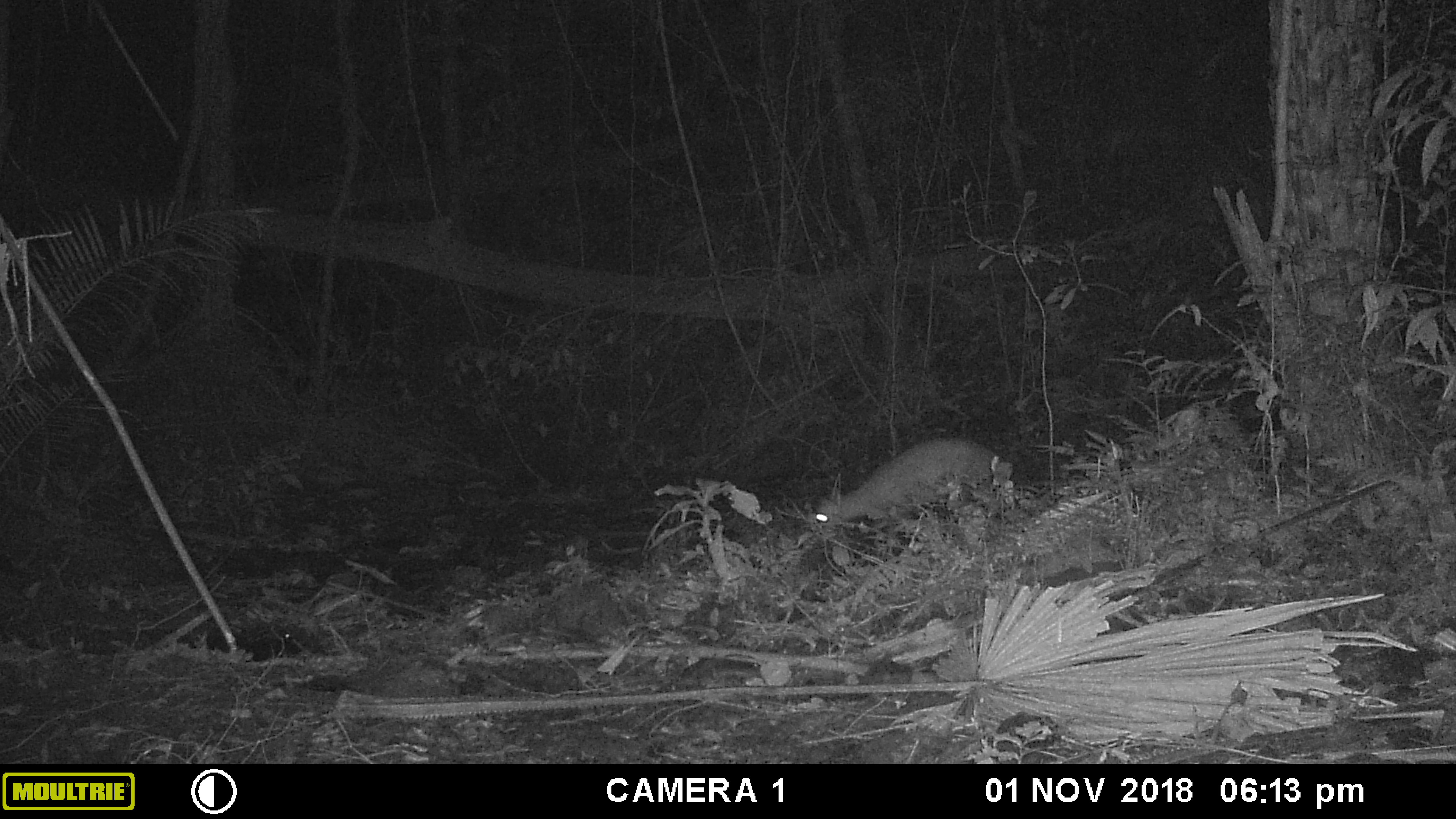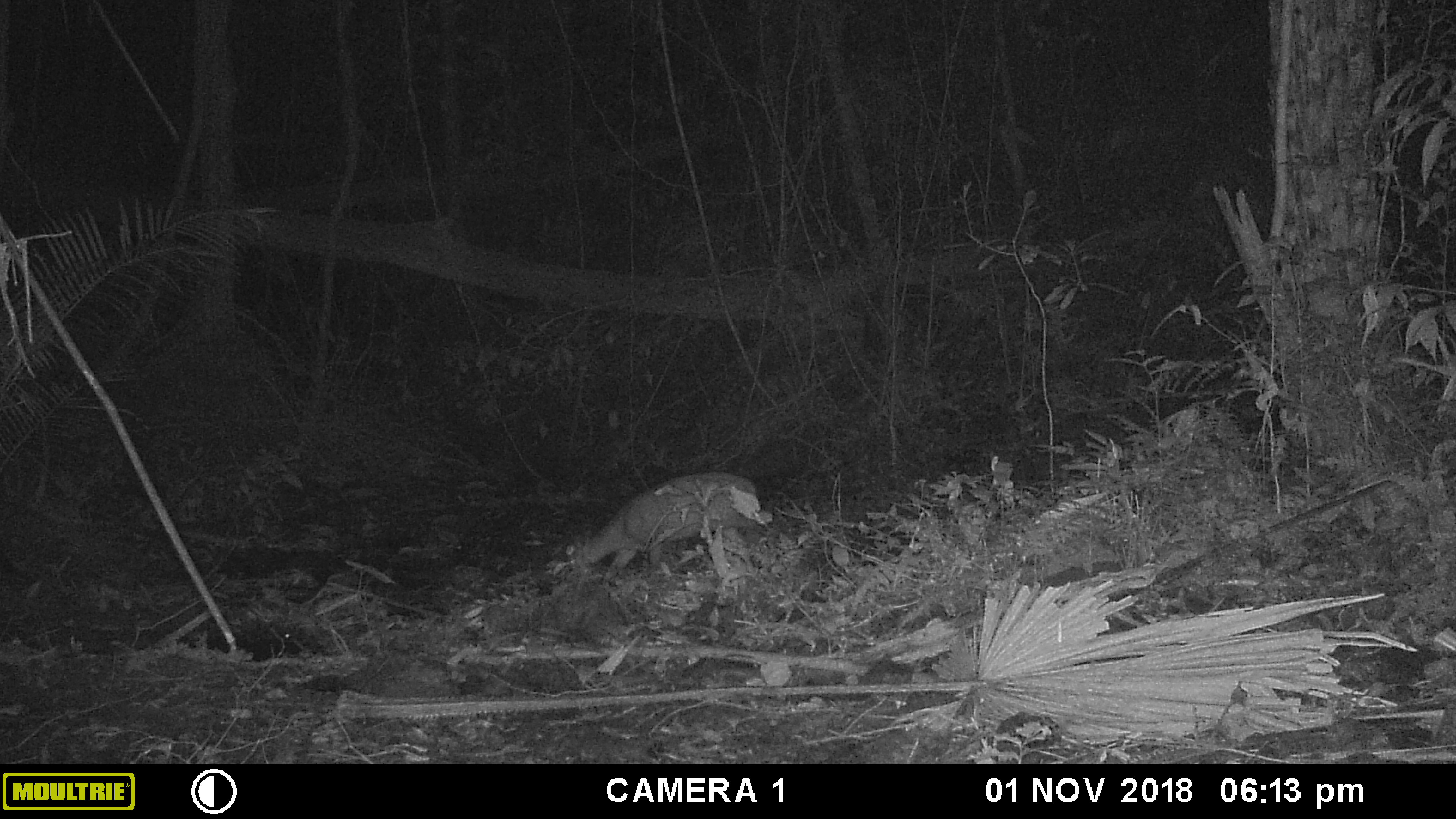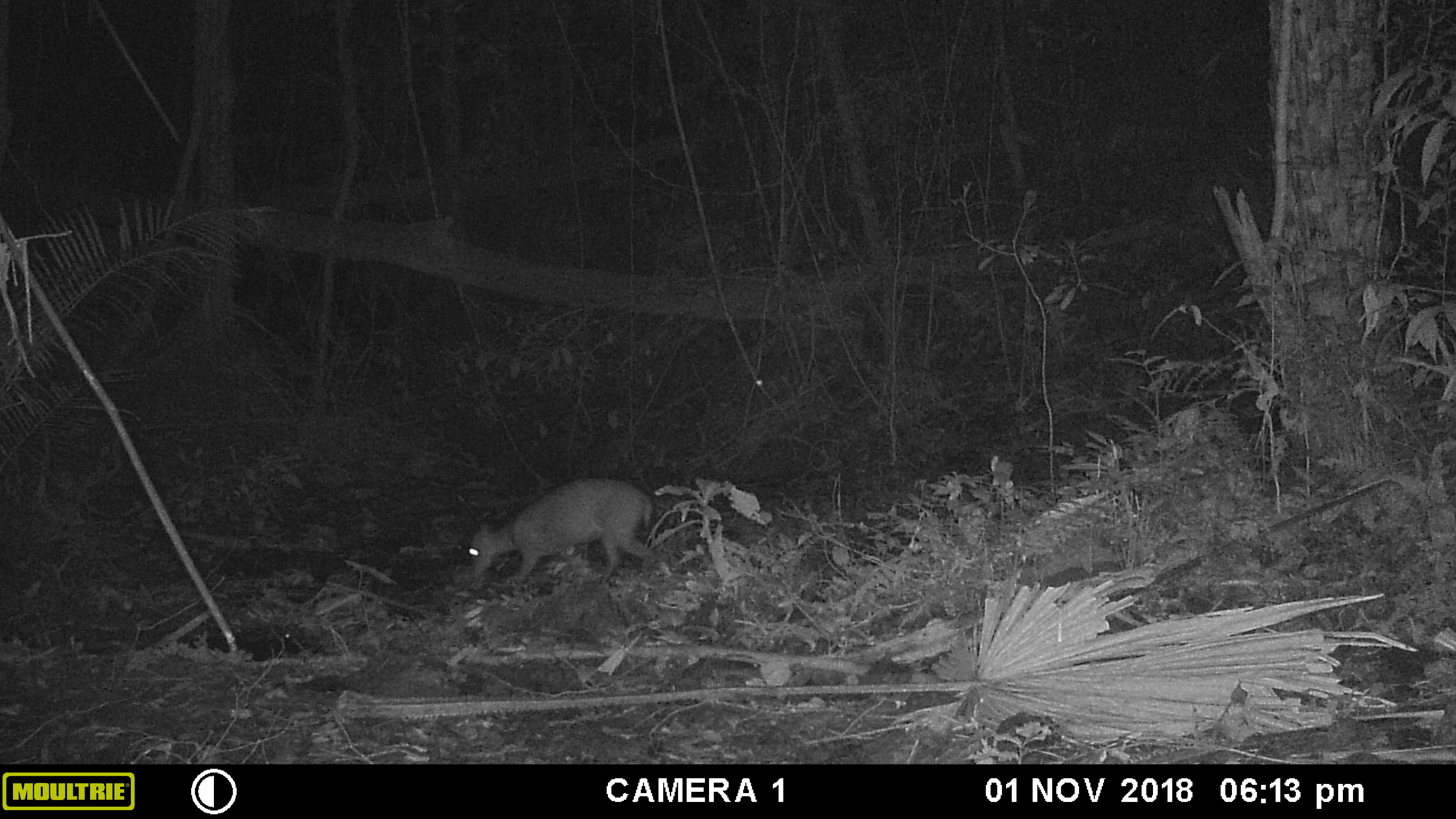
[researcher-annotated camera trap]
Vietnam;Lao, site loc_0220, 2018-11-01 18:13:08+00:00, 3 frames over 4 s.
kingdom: Animalia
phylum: Chordata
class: Mammalia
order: Artiodactyla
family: Cervidae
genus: Muntiacus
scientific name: Muntiacus rooseveltorum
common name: roosevelt's muntjac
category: roosevelts muntjac group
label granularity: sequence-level